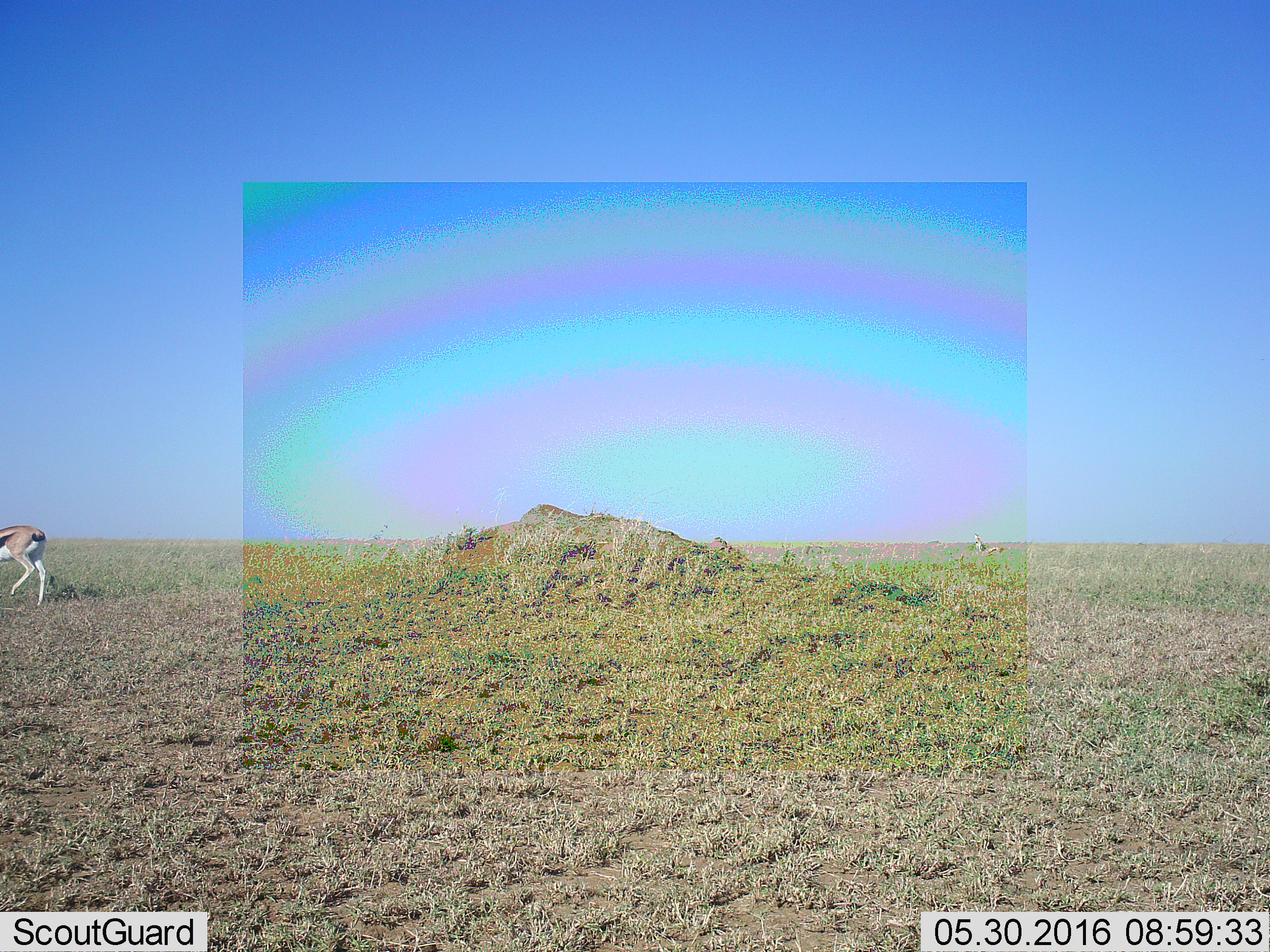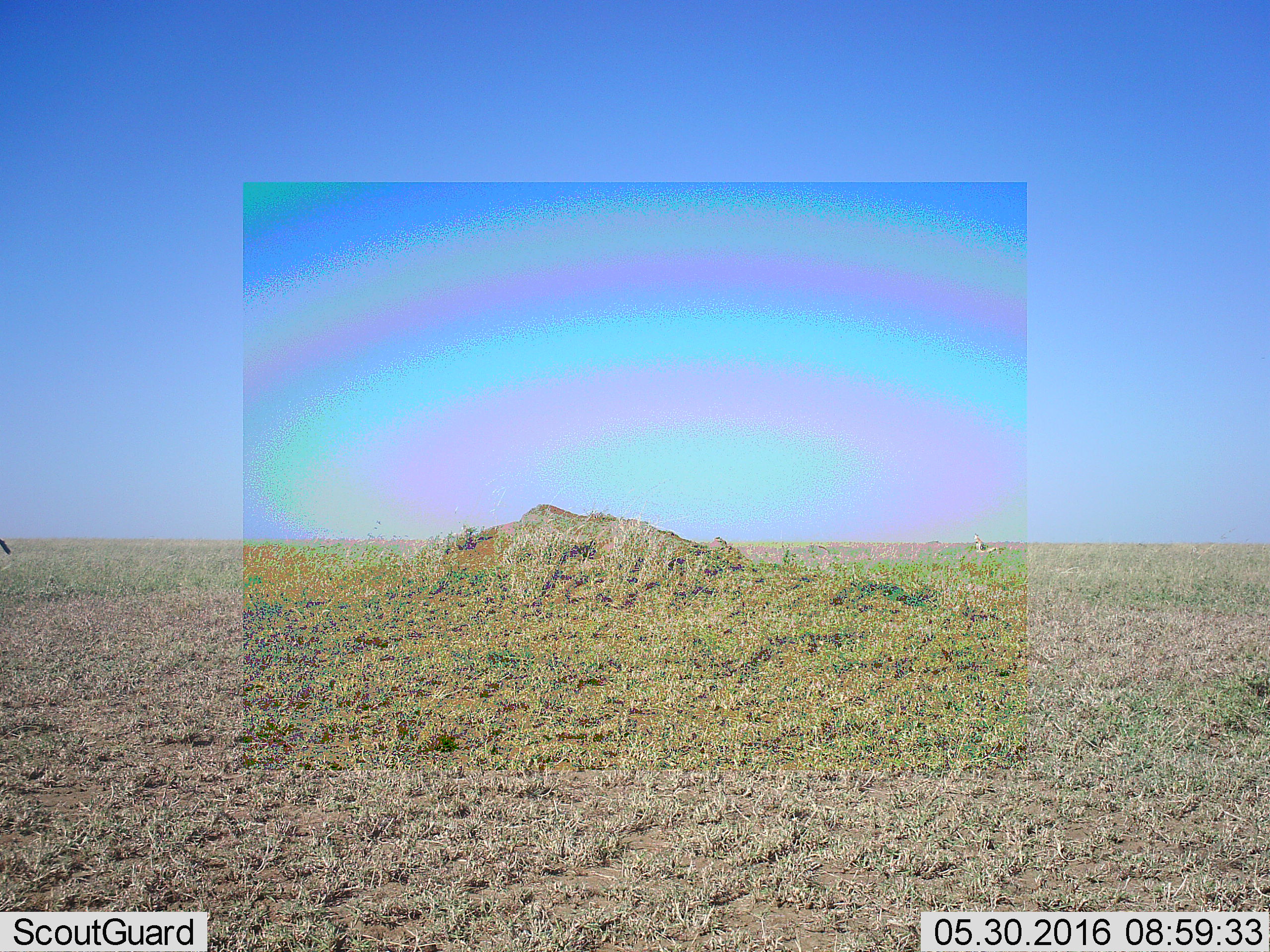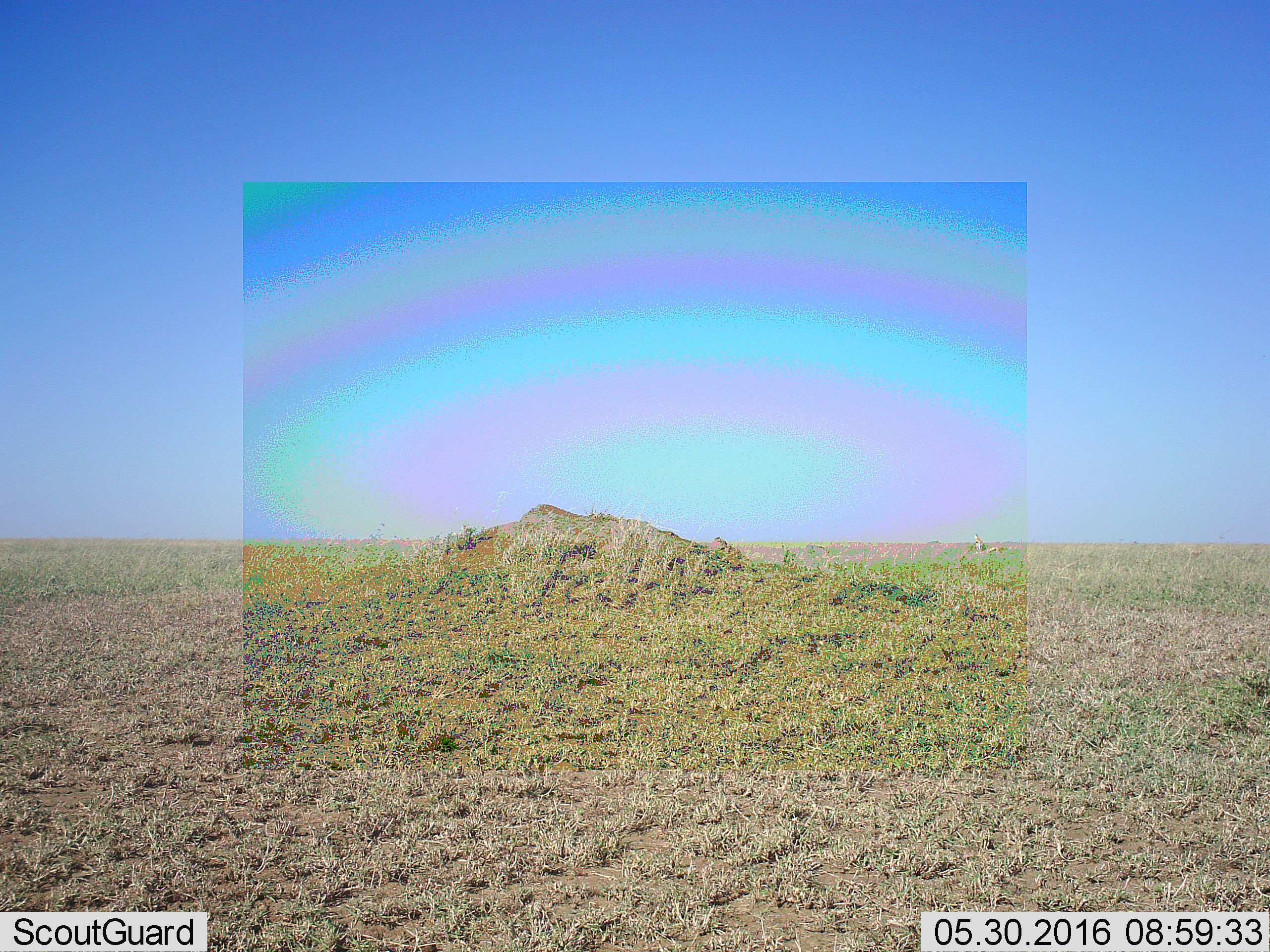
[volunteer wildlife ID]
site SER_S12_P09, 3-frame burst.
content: unidentified animal